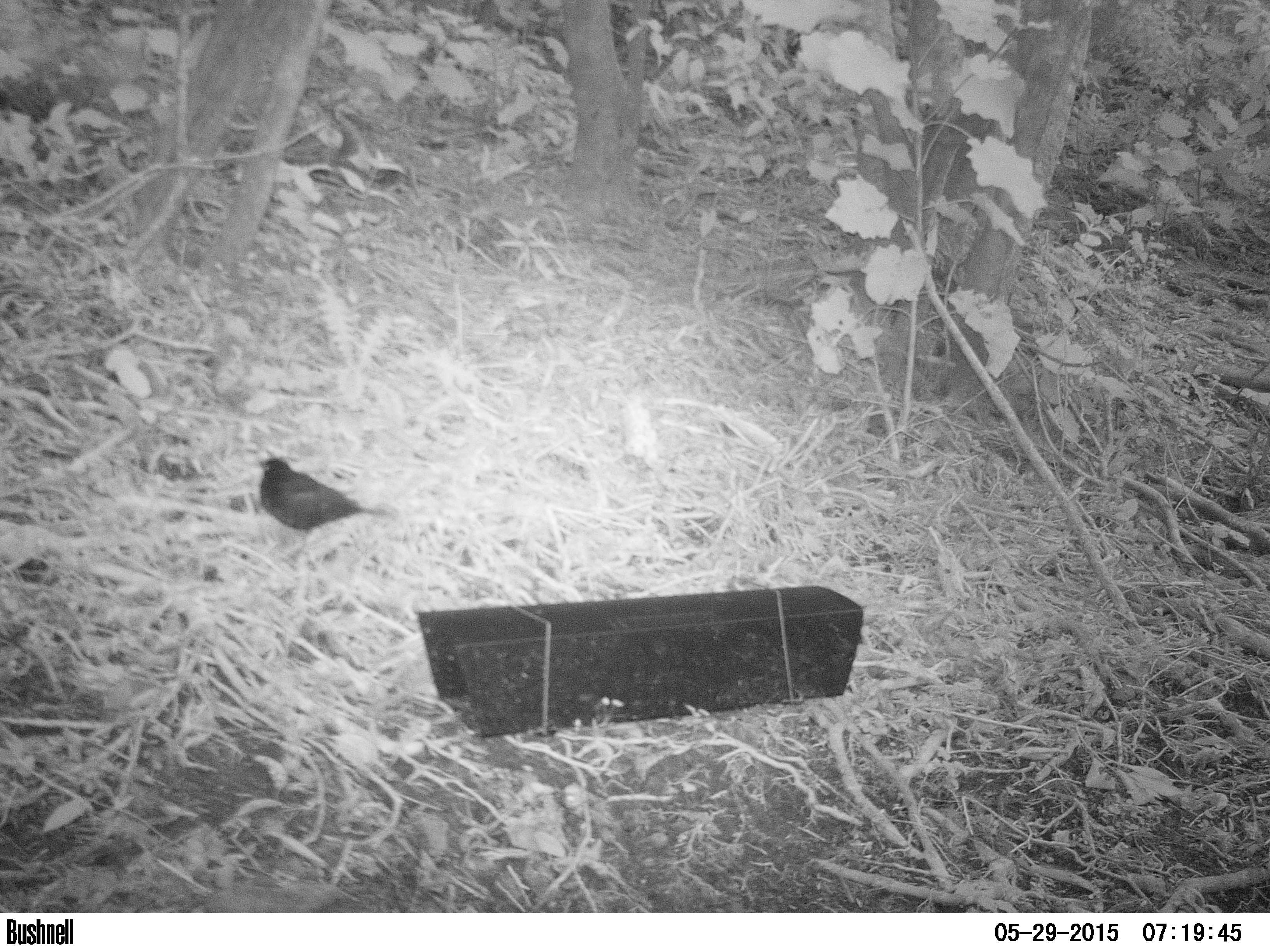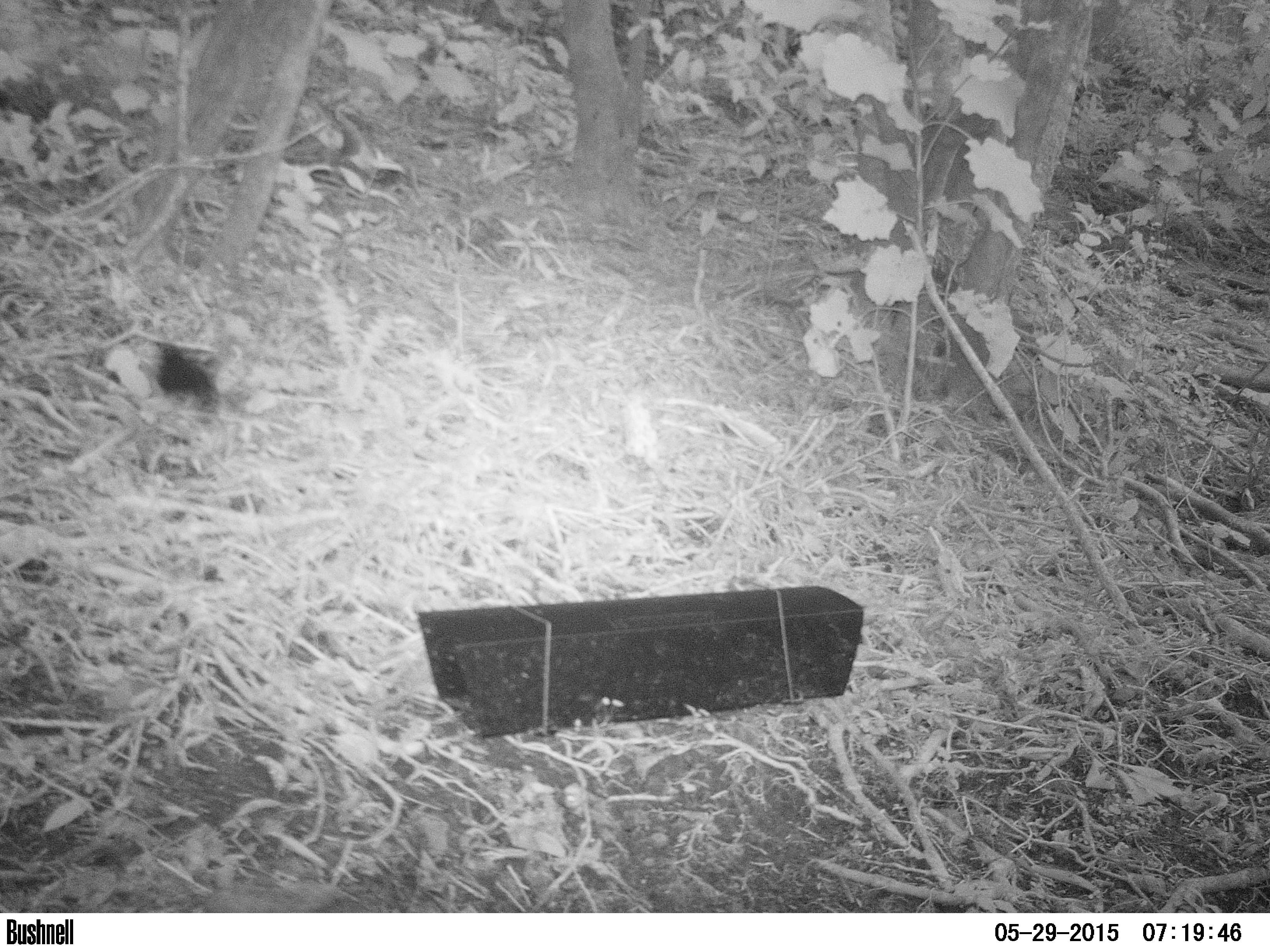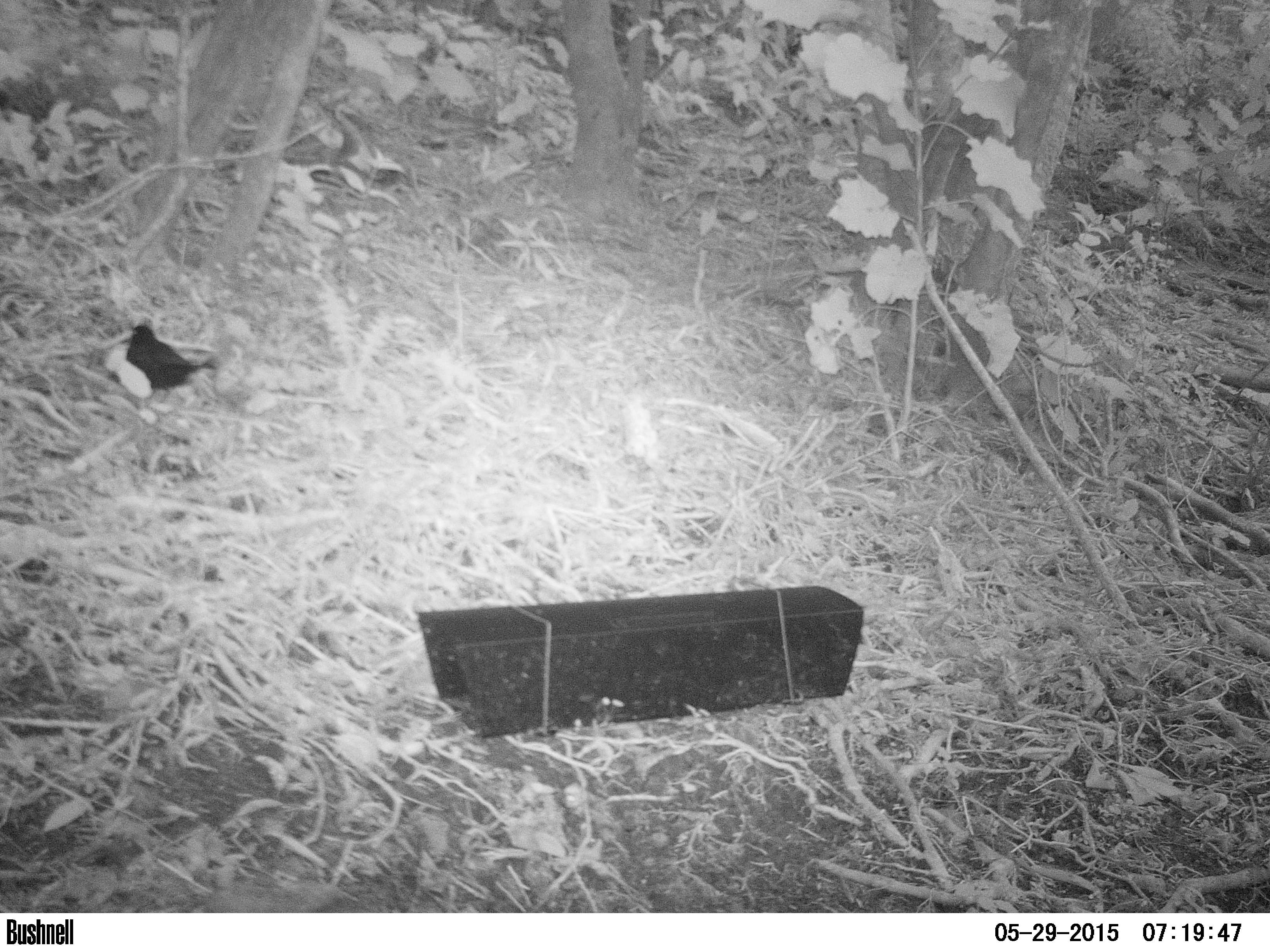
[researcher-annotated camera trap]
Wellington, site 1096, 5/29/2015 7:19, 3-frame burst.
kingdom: Animalia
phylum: Chordata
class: Aves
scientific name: Aves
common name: bird